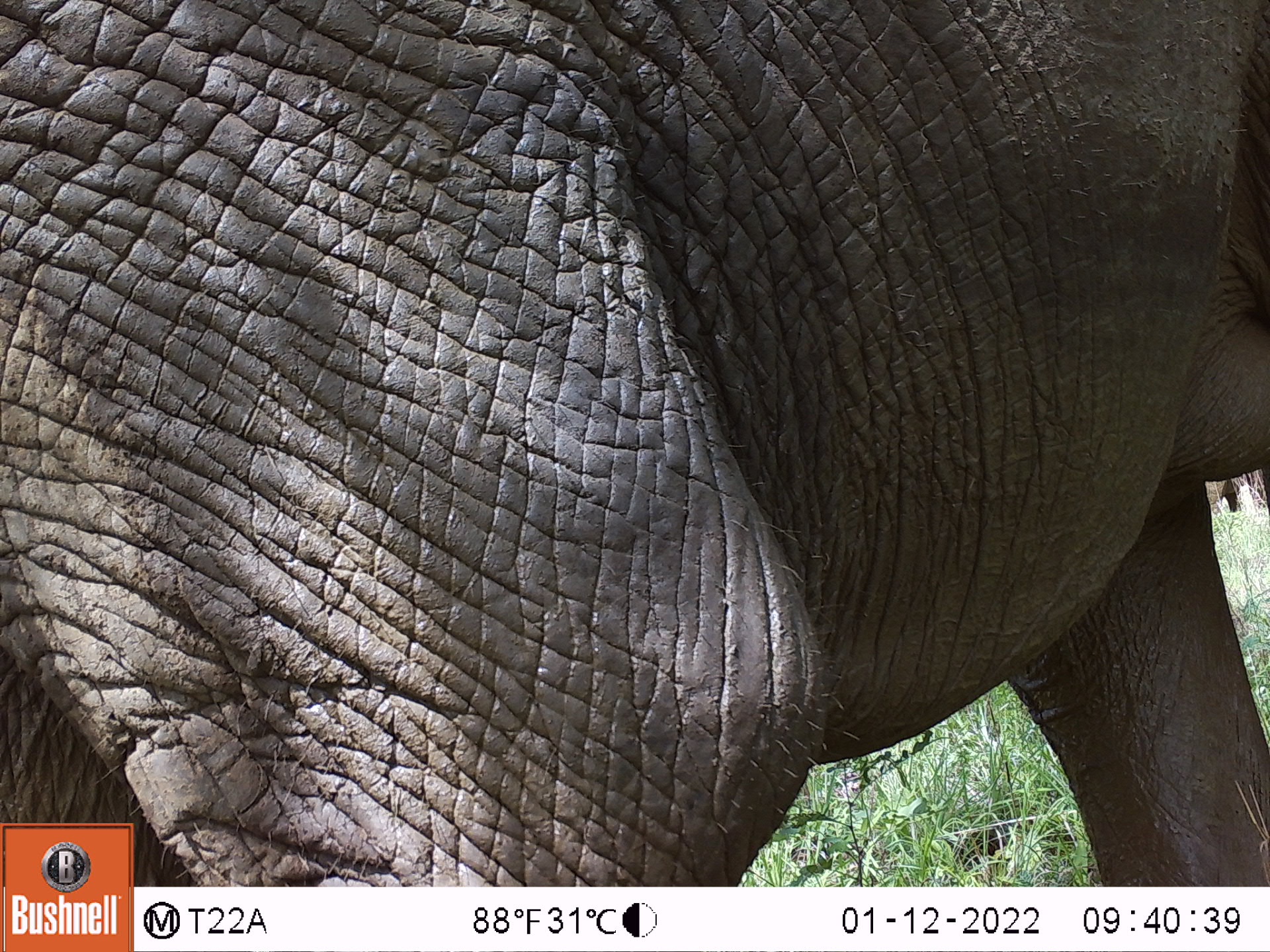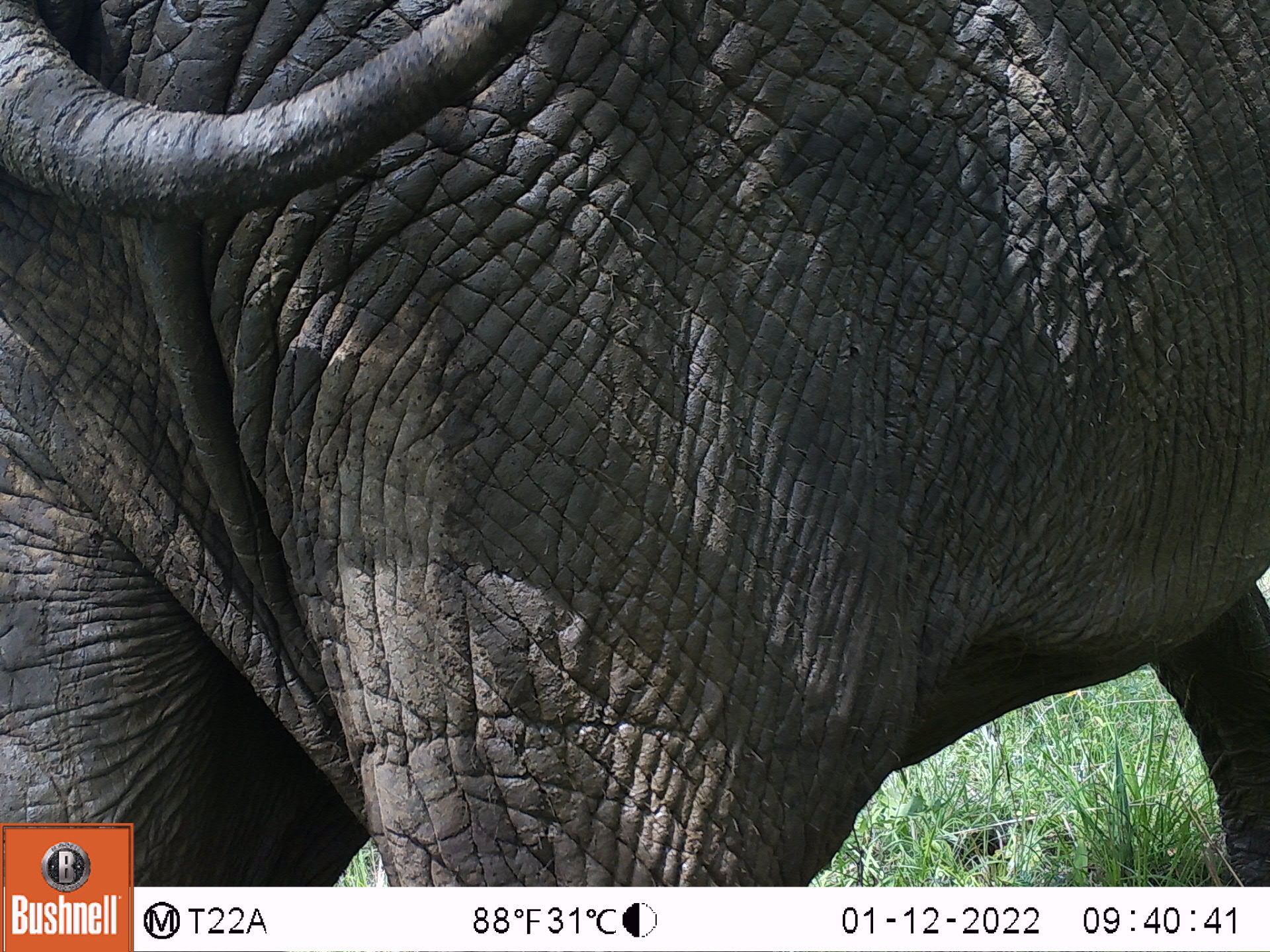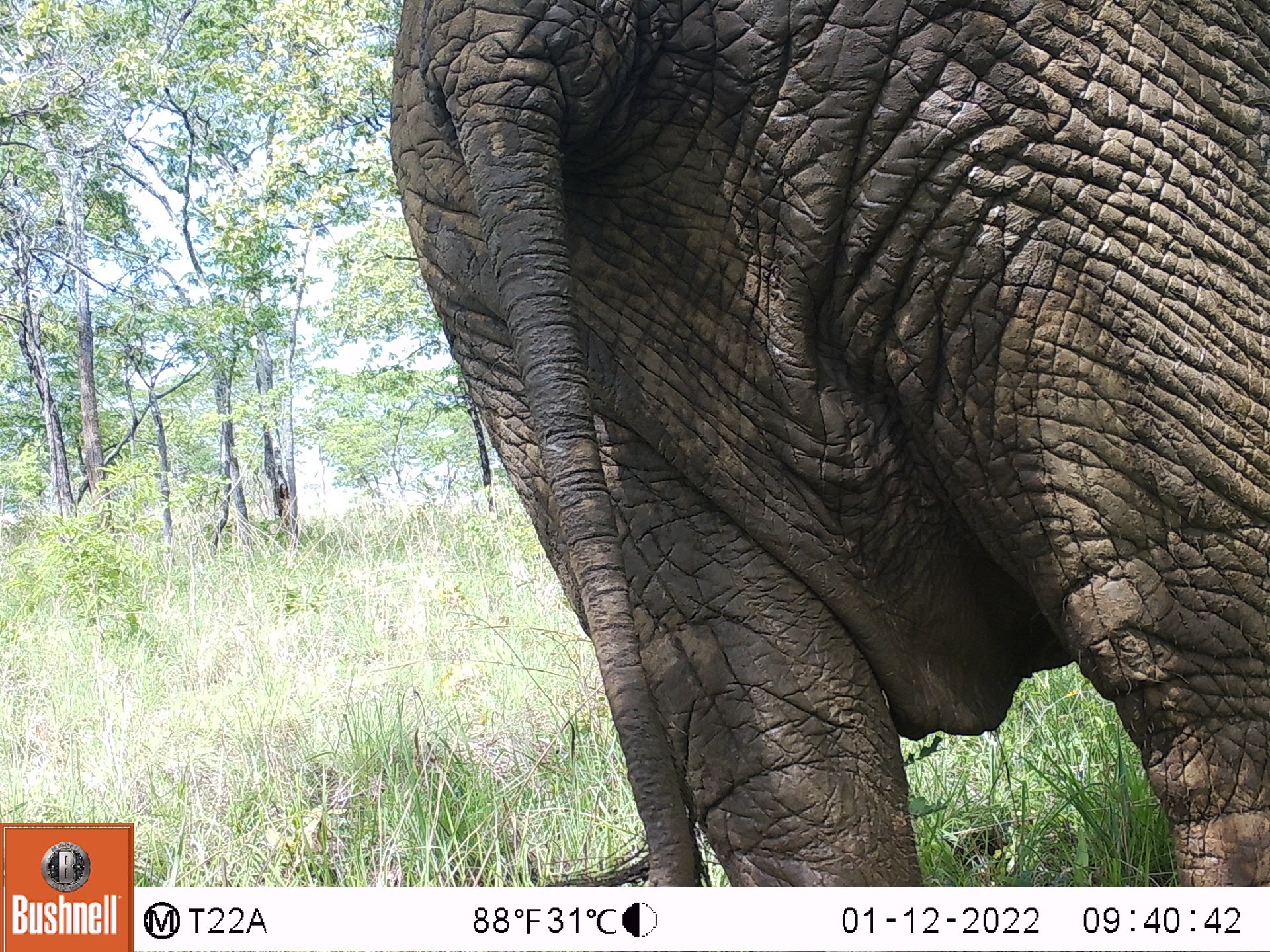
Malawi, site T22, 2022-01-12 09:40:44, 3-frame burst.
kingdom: Animalia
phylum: Chordata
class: Mammalia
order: Proboscidea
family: Elephantidae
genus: Loxodonta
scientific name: Loxodonta africana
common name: african savanna elephant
African savanna elephant (Loxodonta africana), count 1.